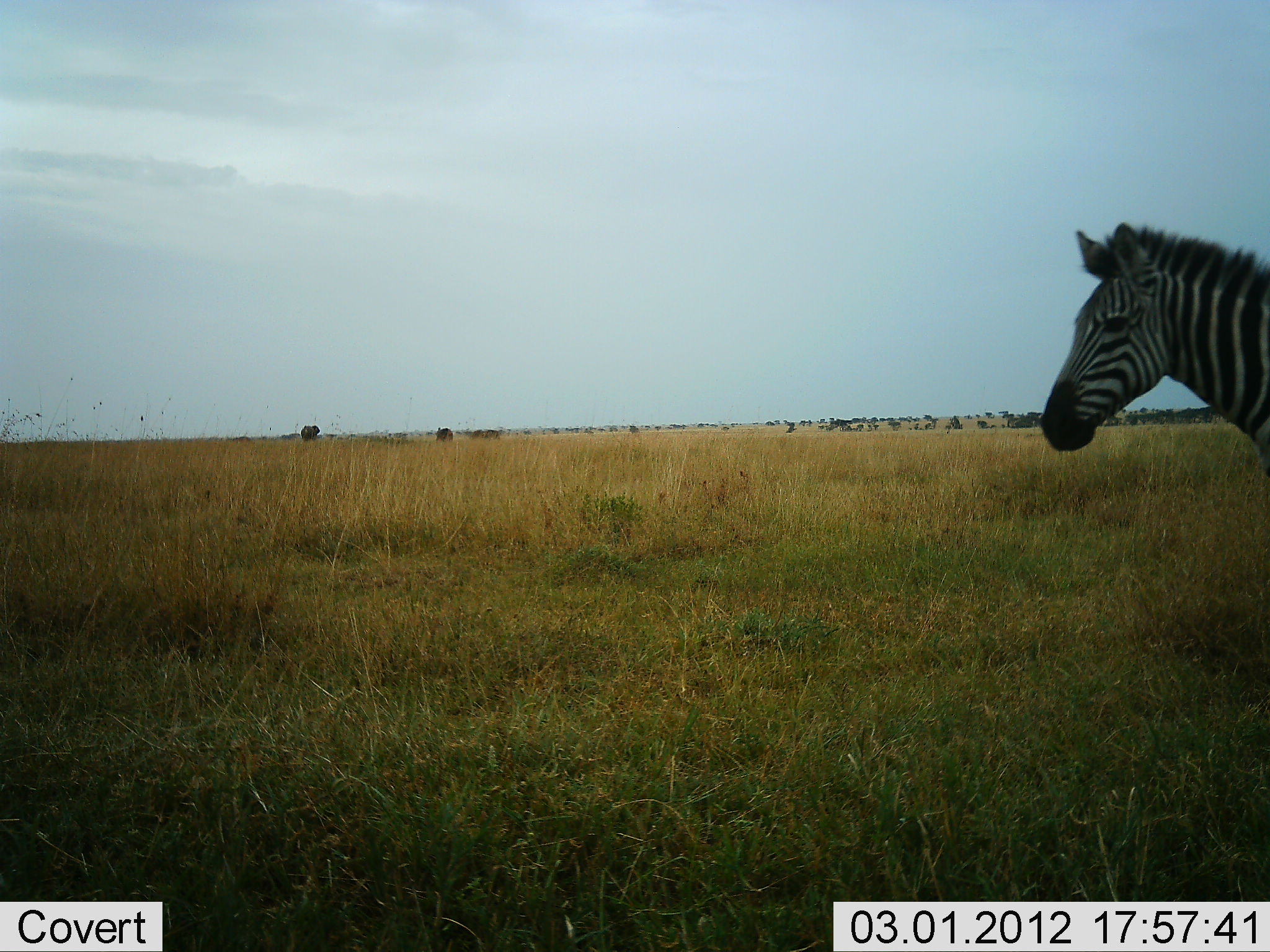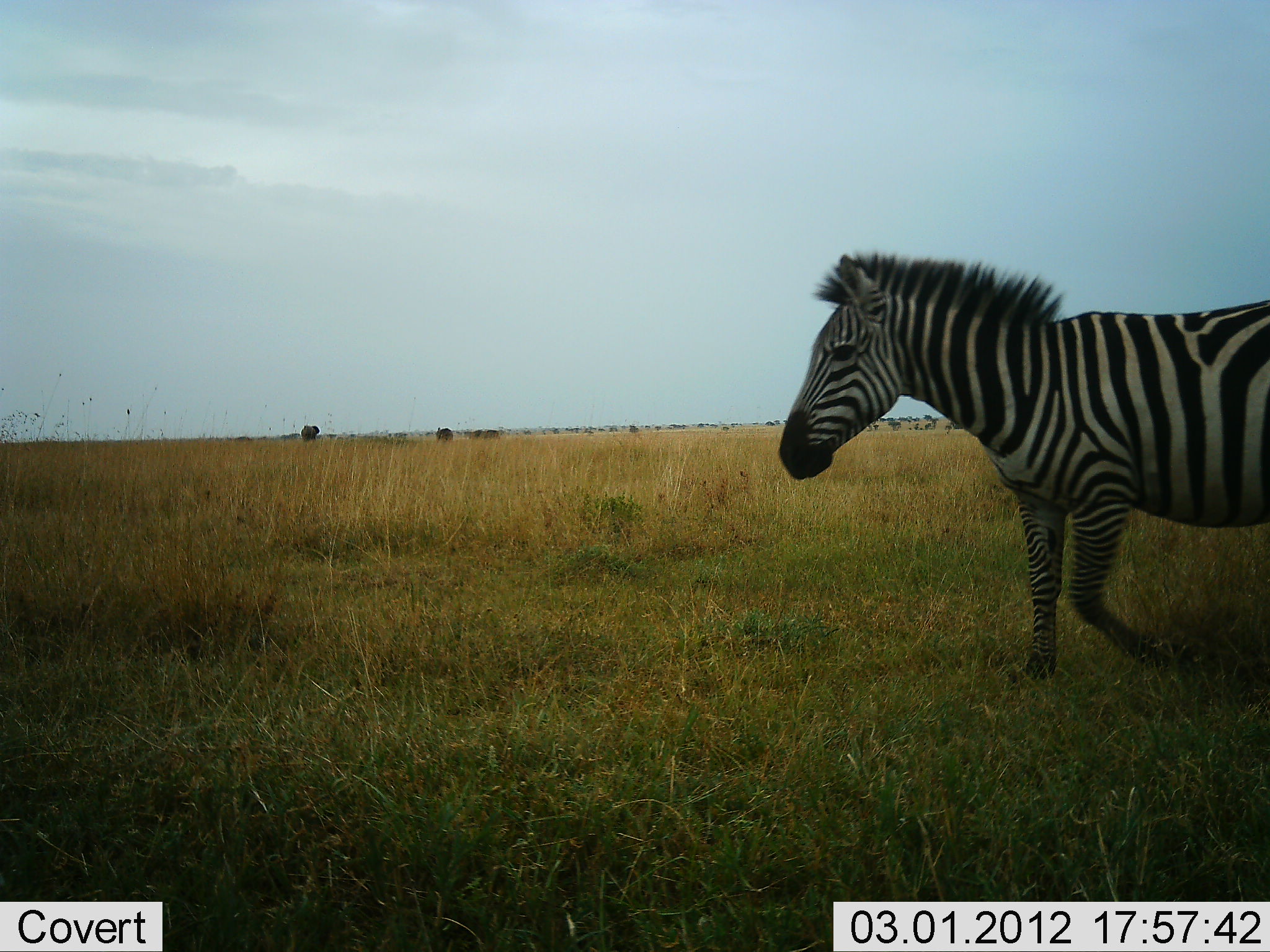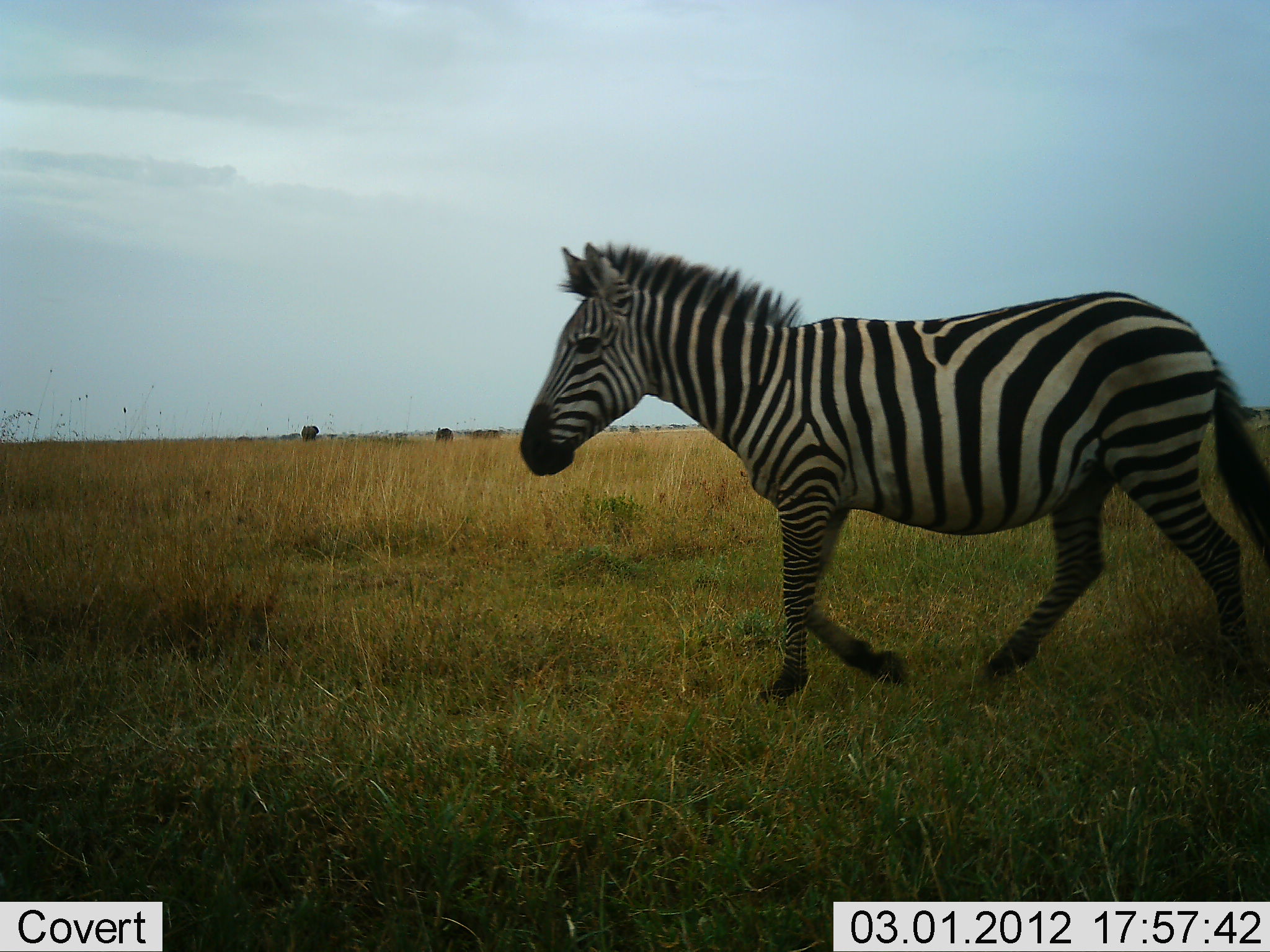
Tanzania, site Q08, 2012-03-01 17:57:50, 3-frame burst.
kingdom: Animalia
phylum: Chordata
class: Mammalia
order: Perissodactyla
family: Equidae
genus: Equus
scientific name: Equus quagga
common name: plains zebra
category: zebra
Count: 1.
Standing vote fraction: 6%.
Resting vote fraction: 0%.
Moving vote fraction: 100%.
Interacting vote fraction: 0%.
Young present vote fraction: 0%.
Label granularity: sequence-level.